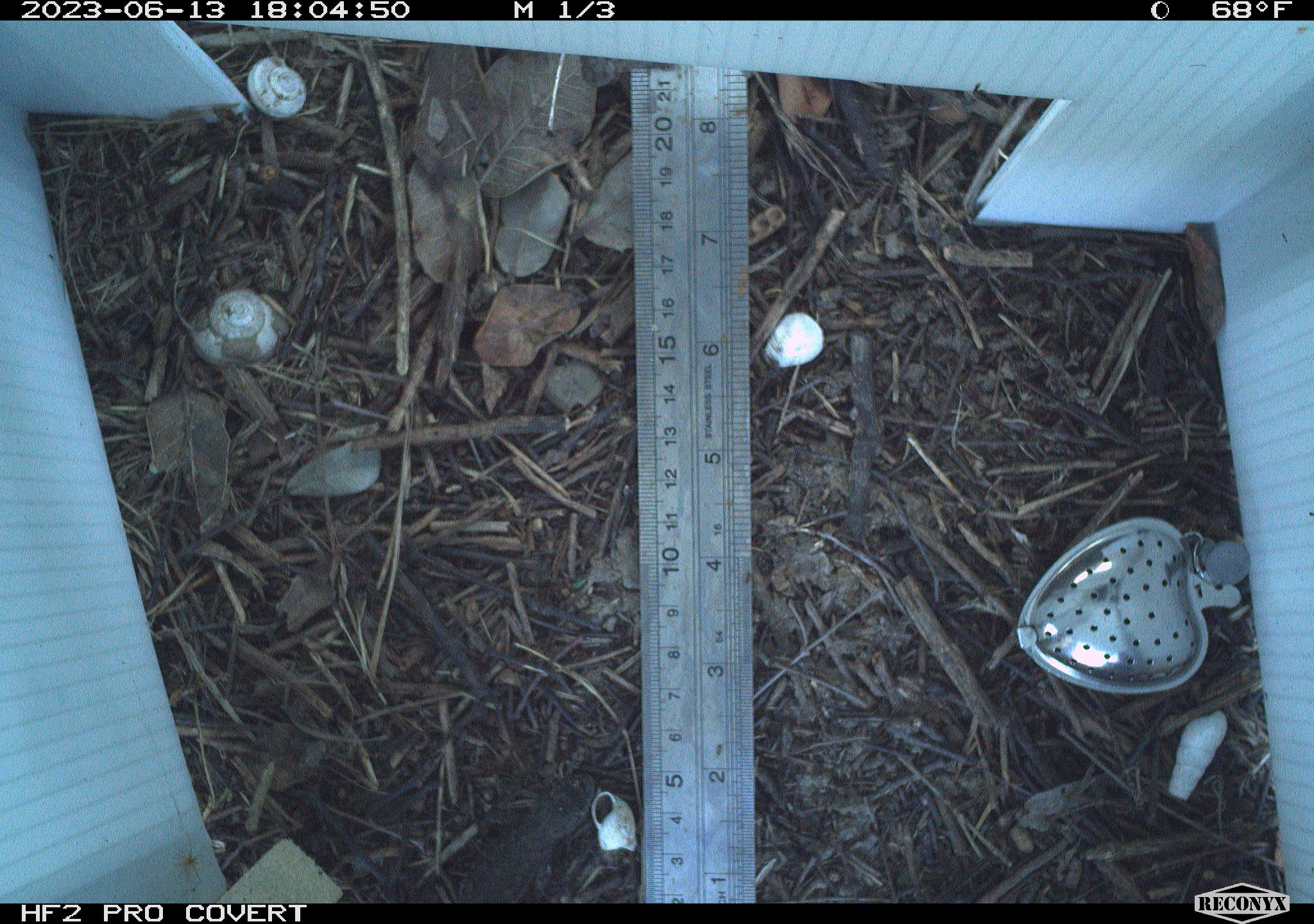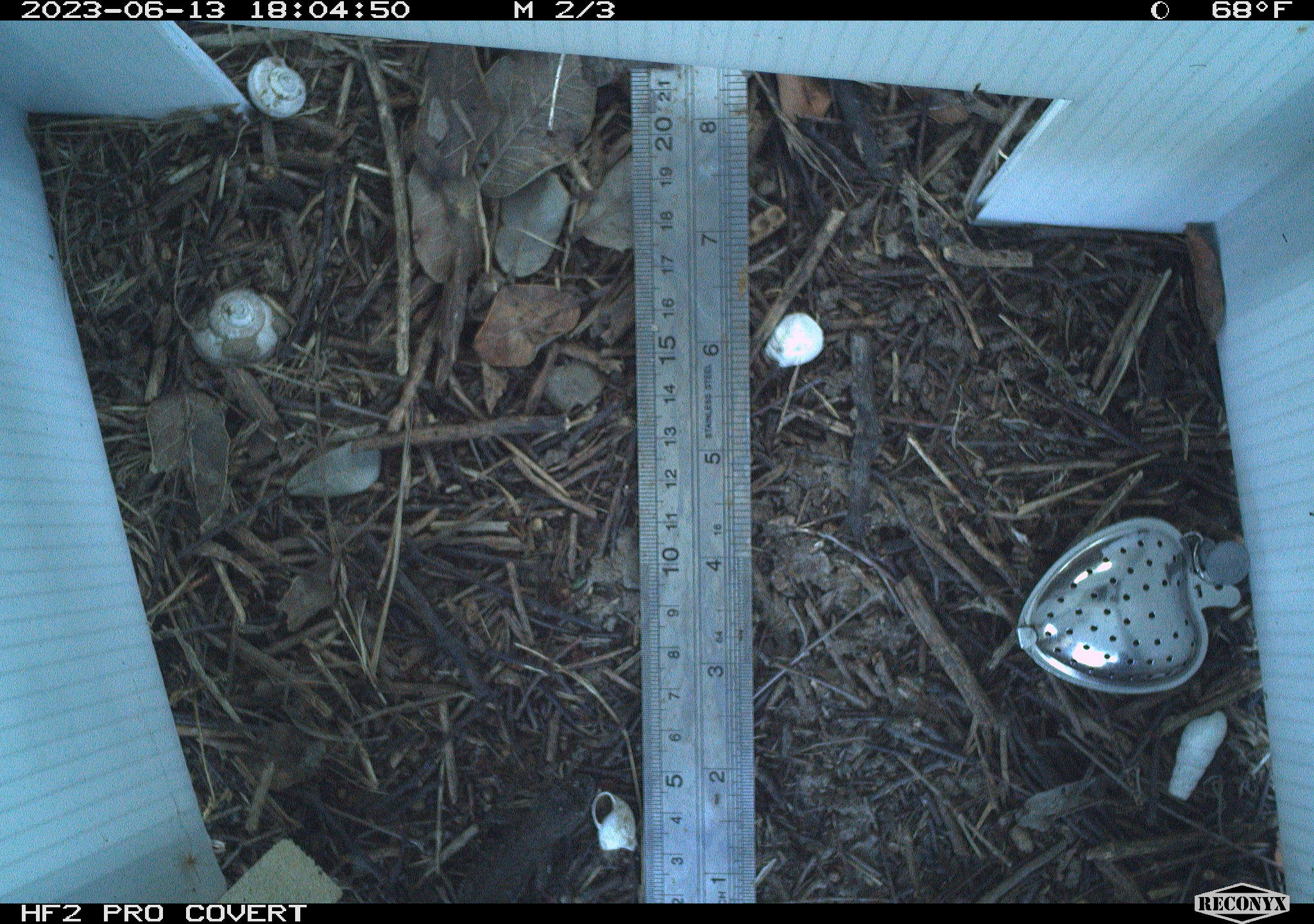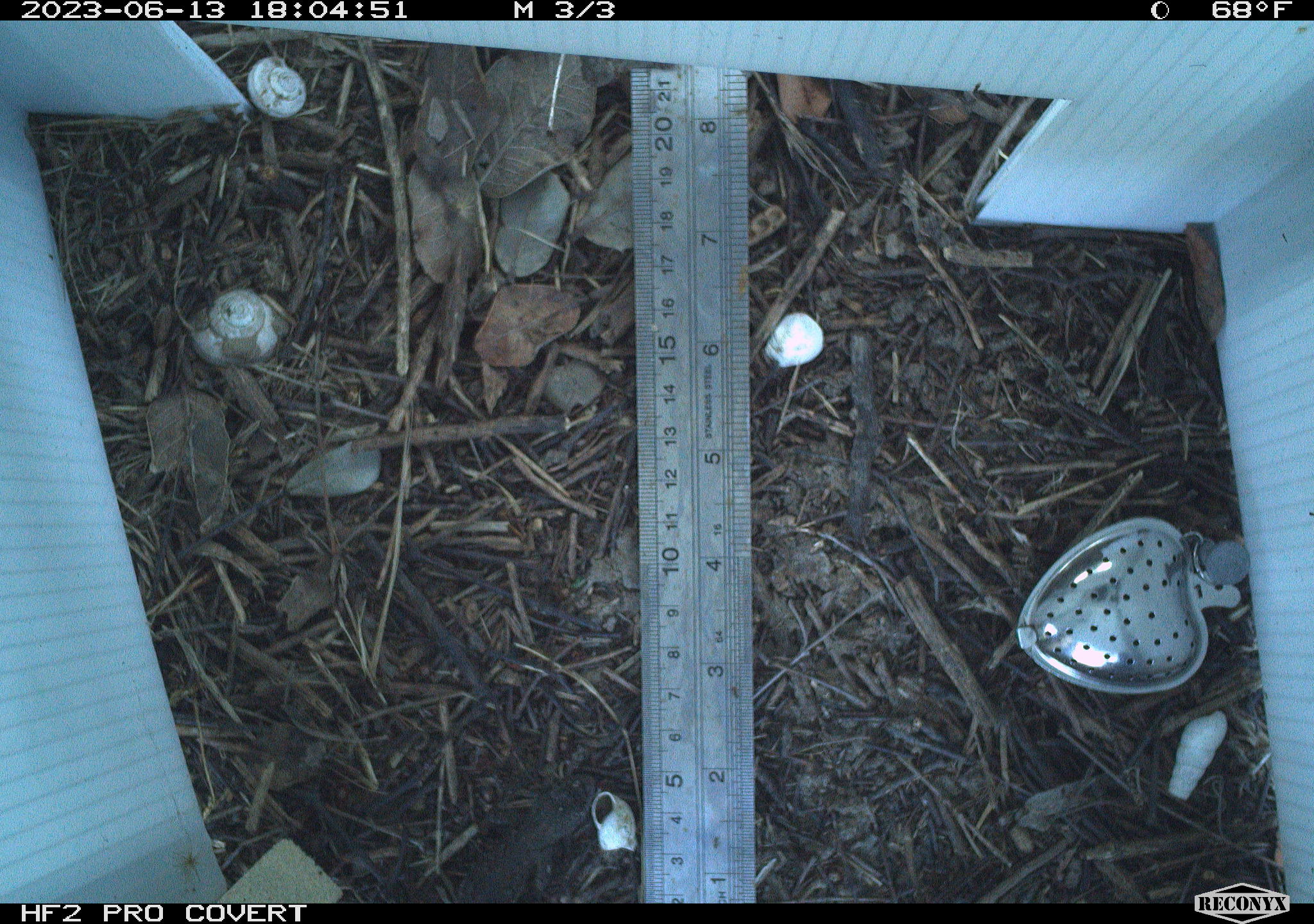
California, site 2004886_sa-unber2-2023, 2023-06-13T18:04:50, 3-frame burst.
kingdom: Animalia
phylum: Chordata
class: Reptilia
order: Squamata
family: Phrynosomatidae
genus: Sceloporus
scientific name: Sceloporus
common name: spiny lizards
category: sceloporus species